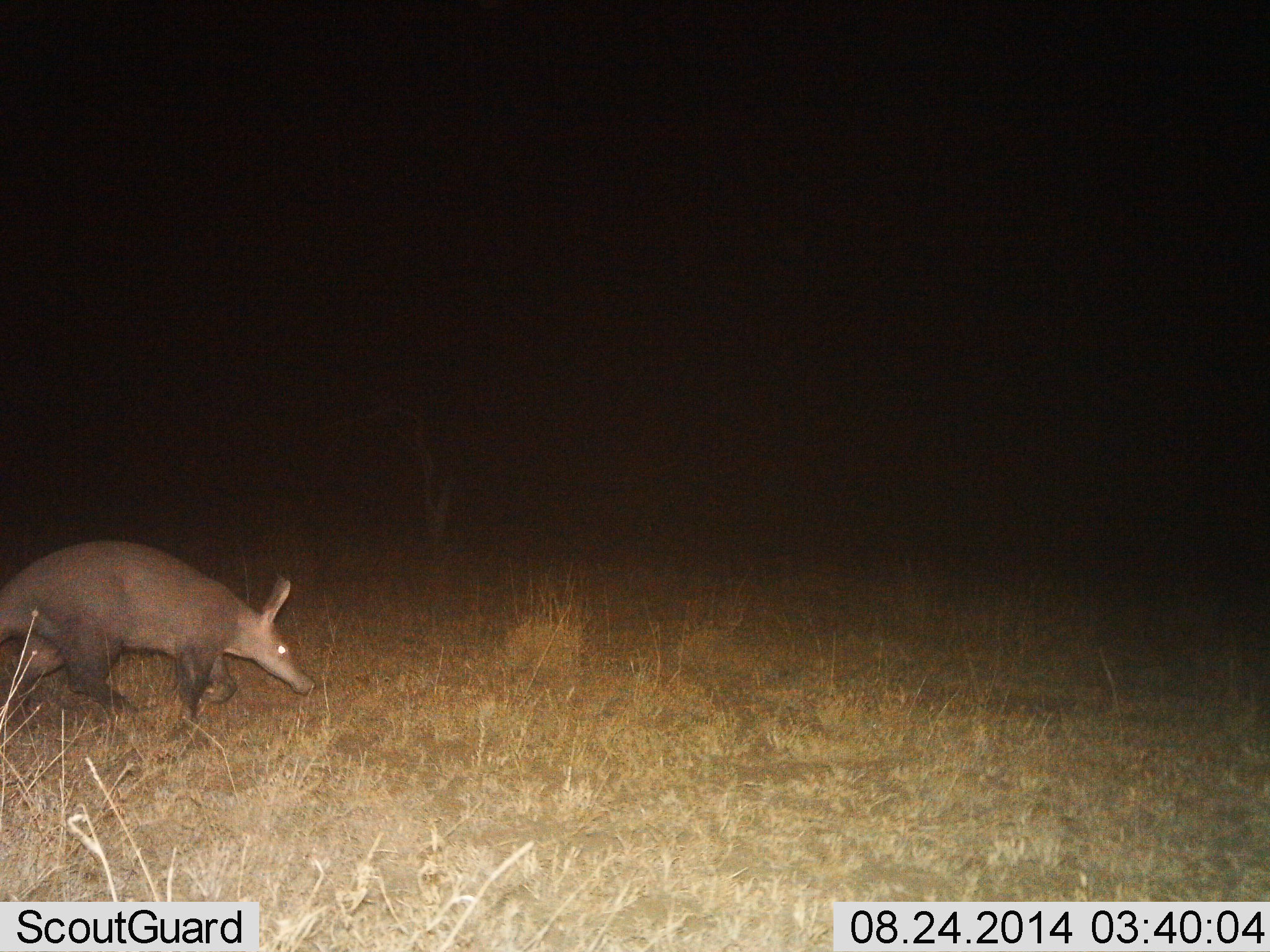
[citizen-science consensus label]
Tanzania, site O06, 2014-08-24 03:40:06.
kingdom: Animalia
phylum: Chordata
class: Mammalia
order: Tubulidentata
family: Orycteropodidae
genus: Orycteropus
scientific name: Orycteropus afer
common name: aardvark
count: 1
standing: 30%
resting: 0%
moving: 70%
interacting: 0%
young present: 0%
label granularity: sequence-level